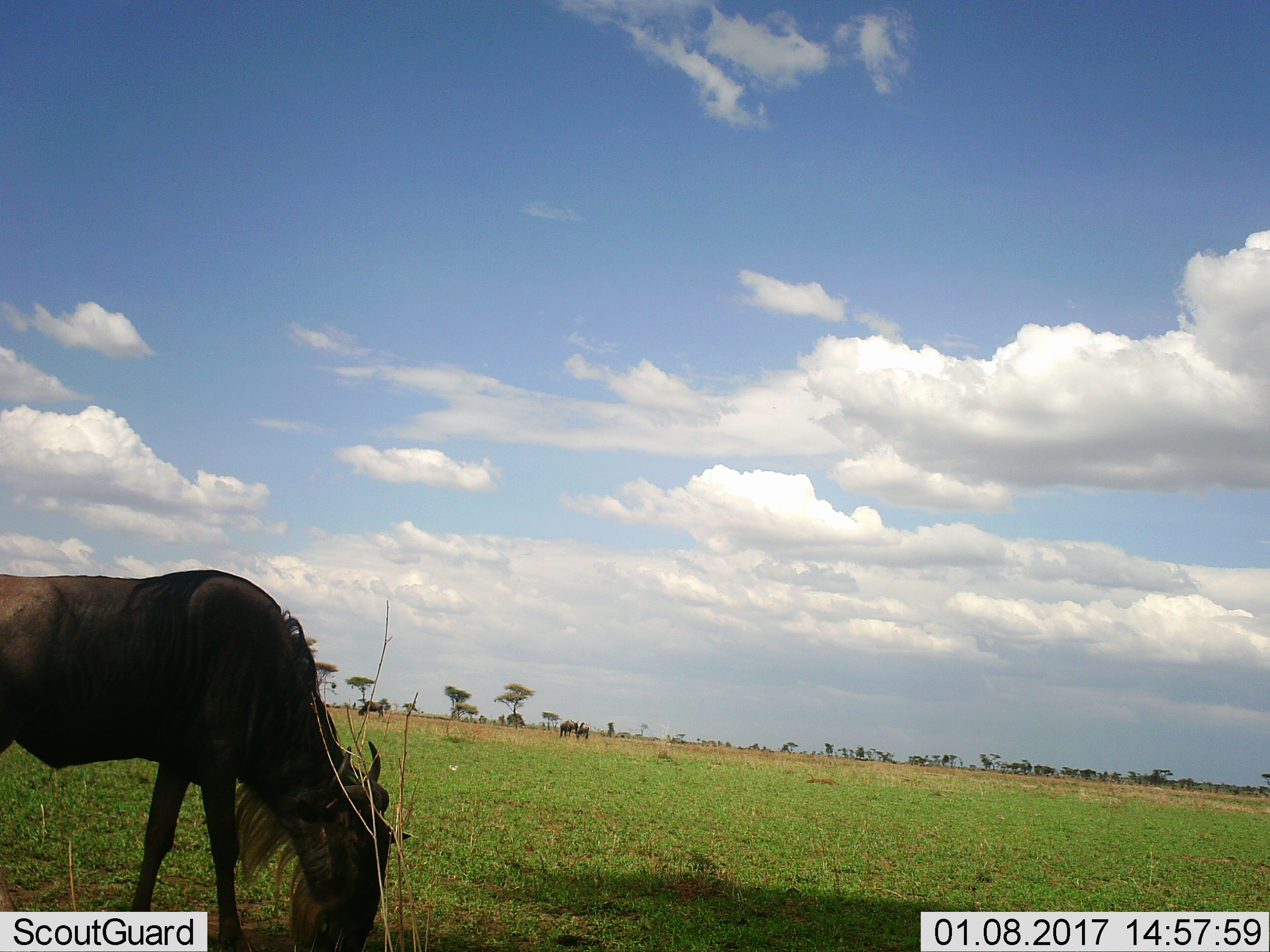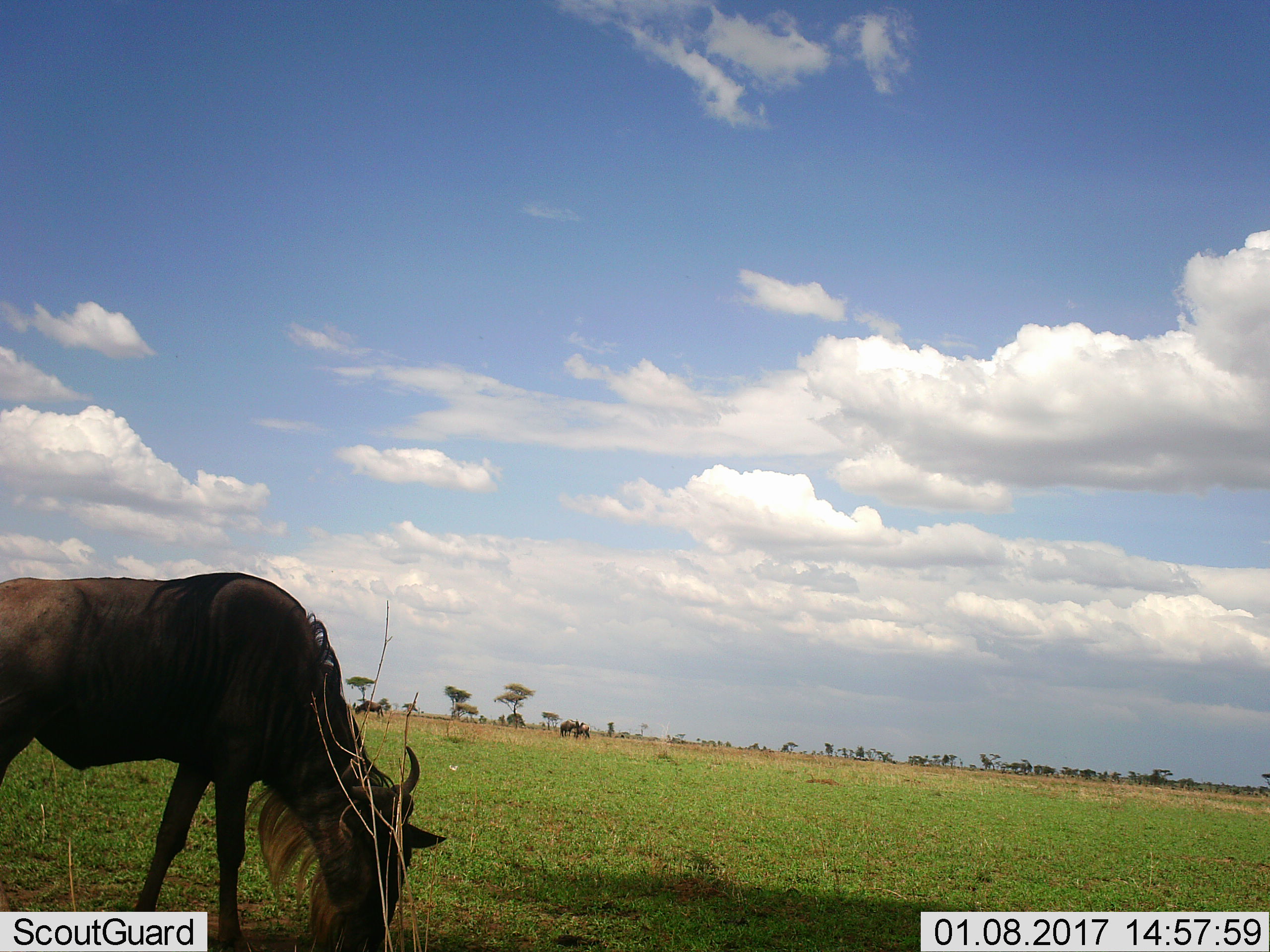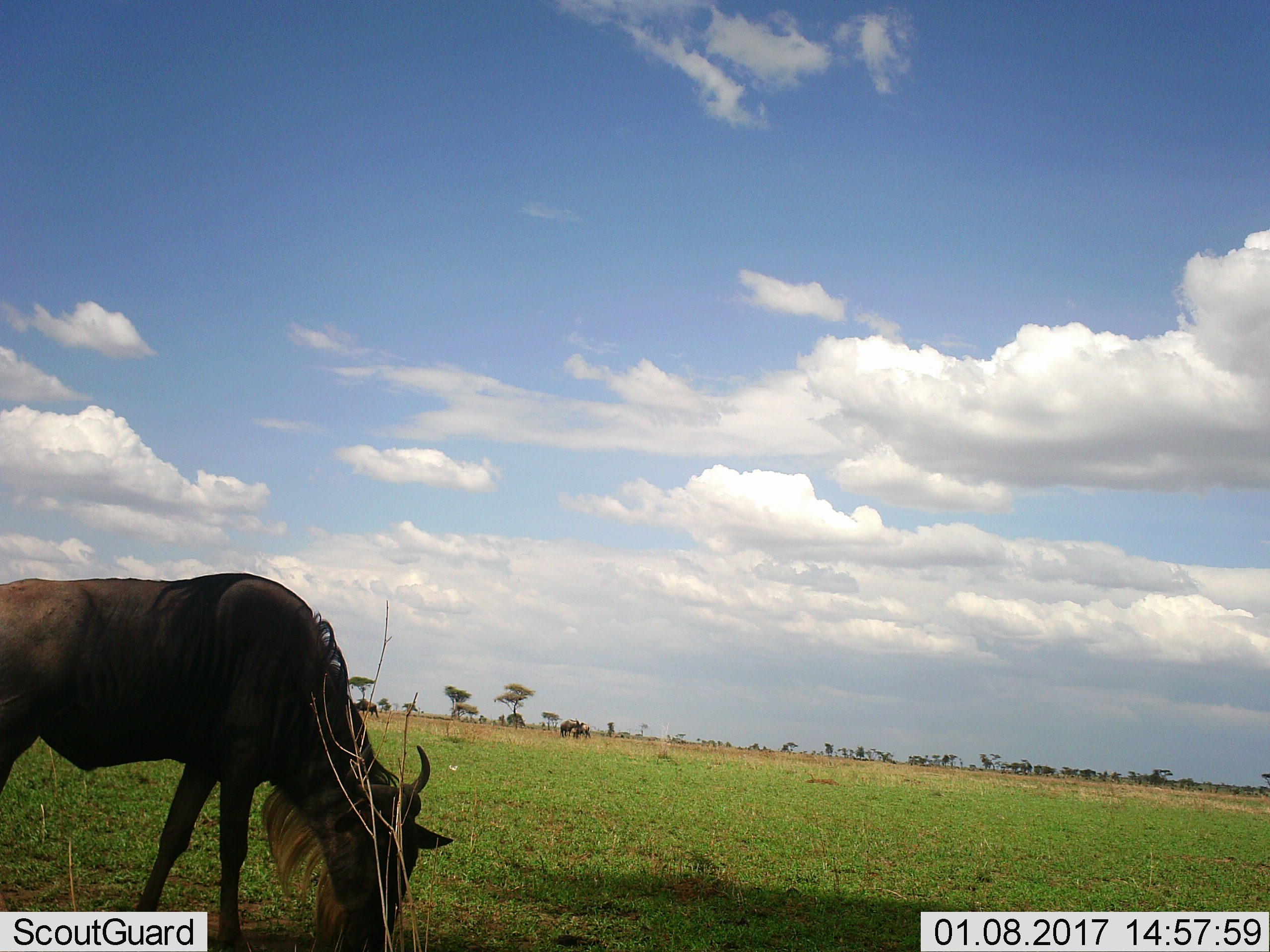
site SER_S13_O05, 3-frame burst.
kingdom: Animalia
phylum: Chordata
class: Mammalia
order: Artiodactyla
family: Bovidae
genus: Connochaetes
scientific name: Connochaetes taurinus taurinus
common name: blue wildebeest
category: wildebeestblue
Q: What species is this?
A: Wildebeestblue (blue wildebeest) (Connochaetes taurinus taurinus).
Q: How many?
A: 1.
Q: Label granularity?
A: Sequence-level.